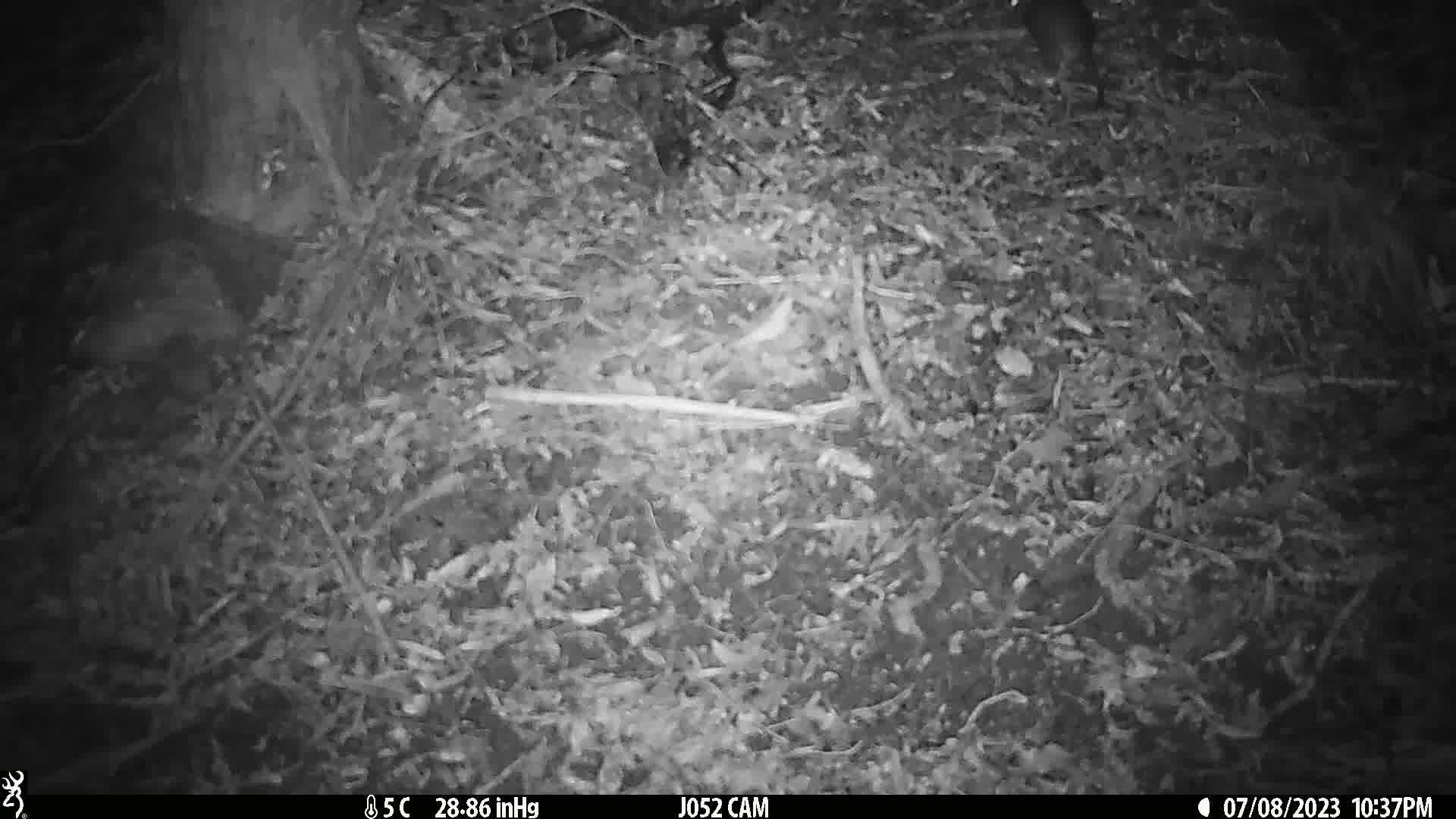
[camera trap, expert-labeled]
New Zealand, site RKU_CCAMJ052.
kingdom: Animalia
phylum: Chordata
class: Mammalia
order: Rodentia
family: Muridae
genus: Rattus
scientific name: Rattus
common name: rat